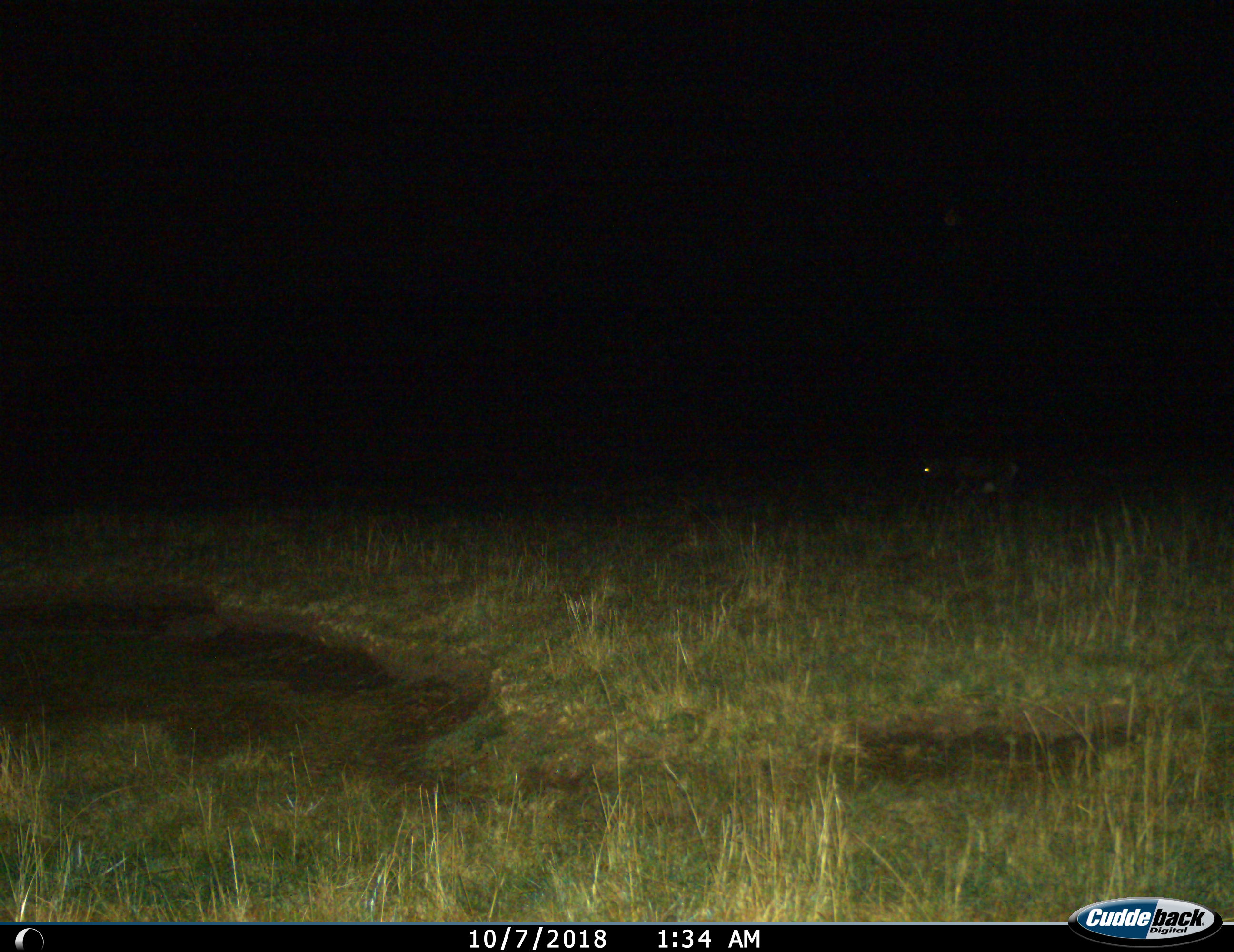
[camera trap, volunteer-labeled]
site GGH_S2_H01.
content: unidentified animal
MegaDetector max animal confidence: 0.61